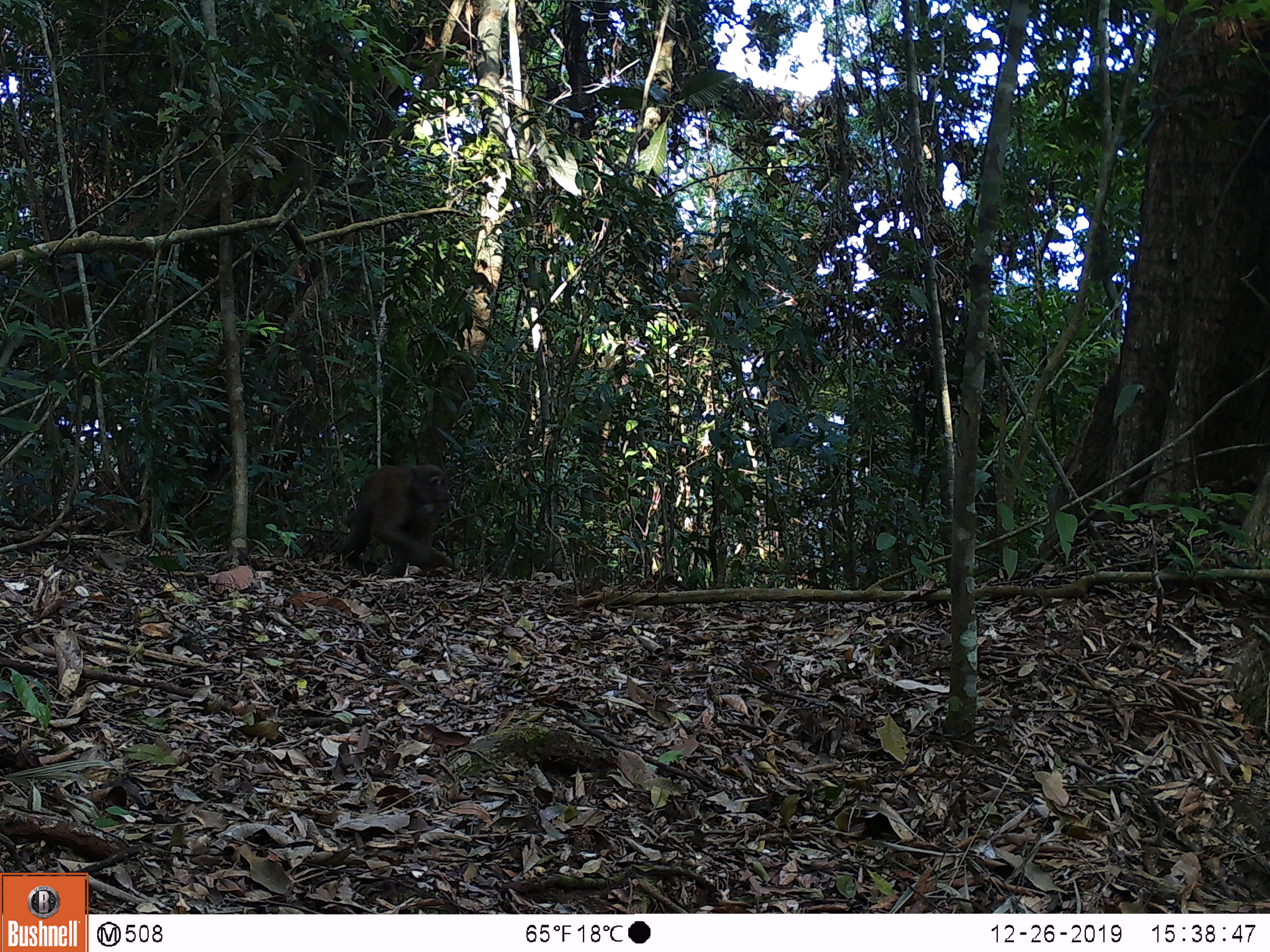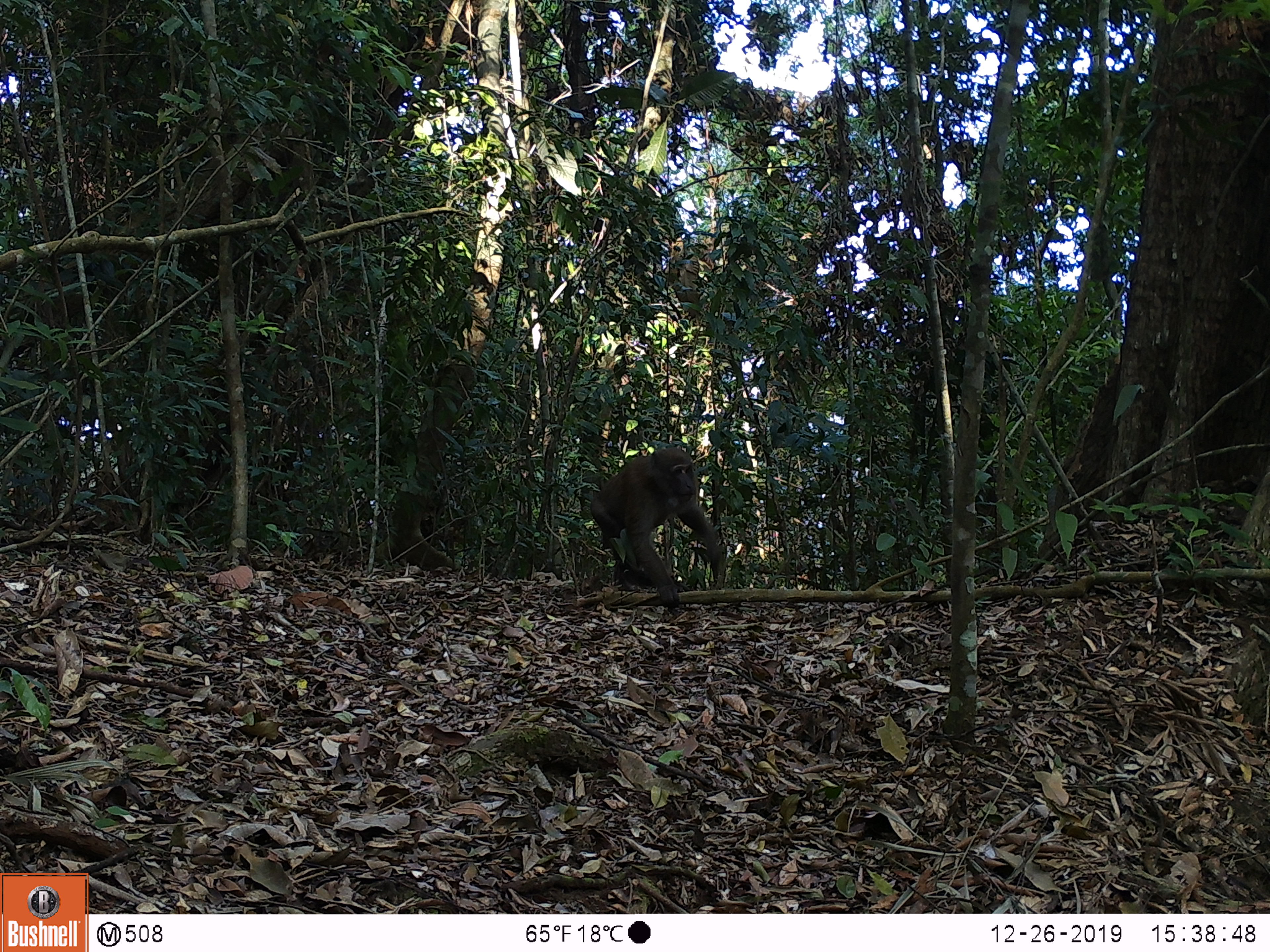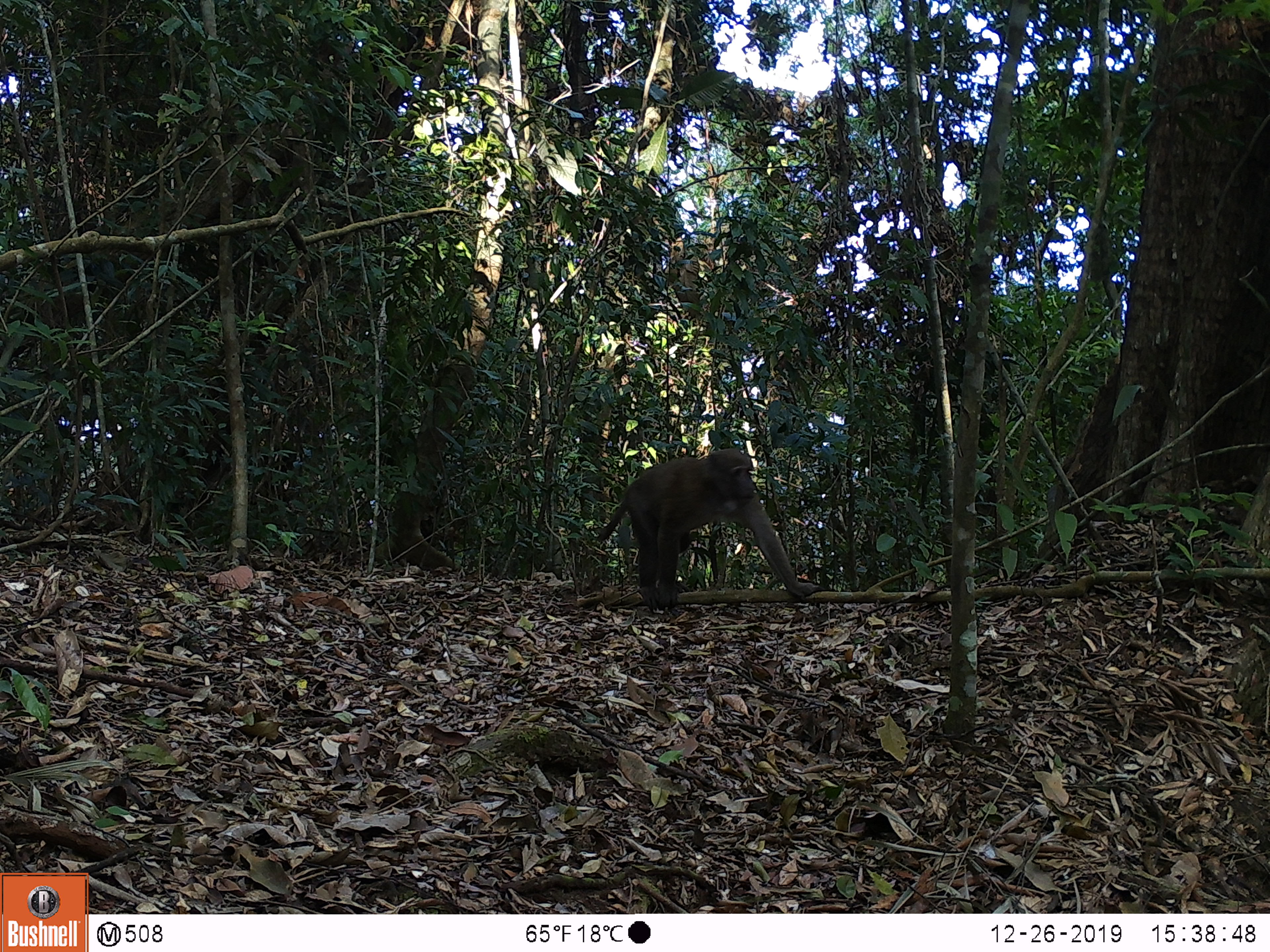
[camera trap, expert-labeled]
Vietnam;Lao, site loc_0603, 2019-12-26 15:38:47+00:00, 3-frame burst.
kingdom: Animalia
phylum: Chordata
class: Mammalia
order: Primates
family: Cercopithecidae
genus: Macaca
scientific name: Macaca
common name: macaques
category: assam or rhesus macaque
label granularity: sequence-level